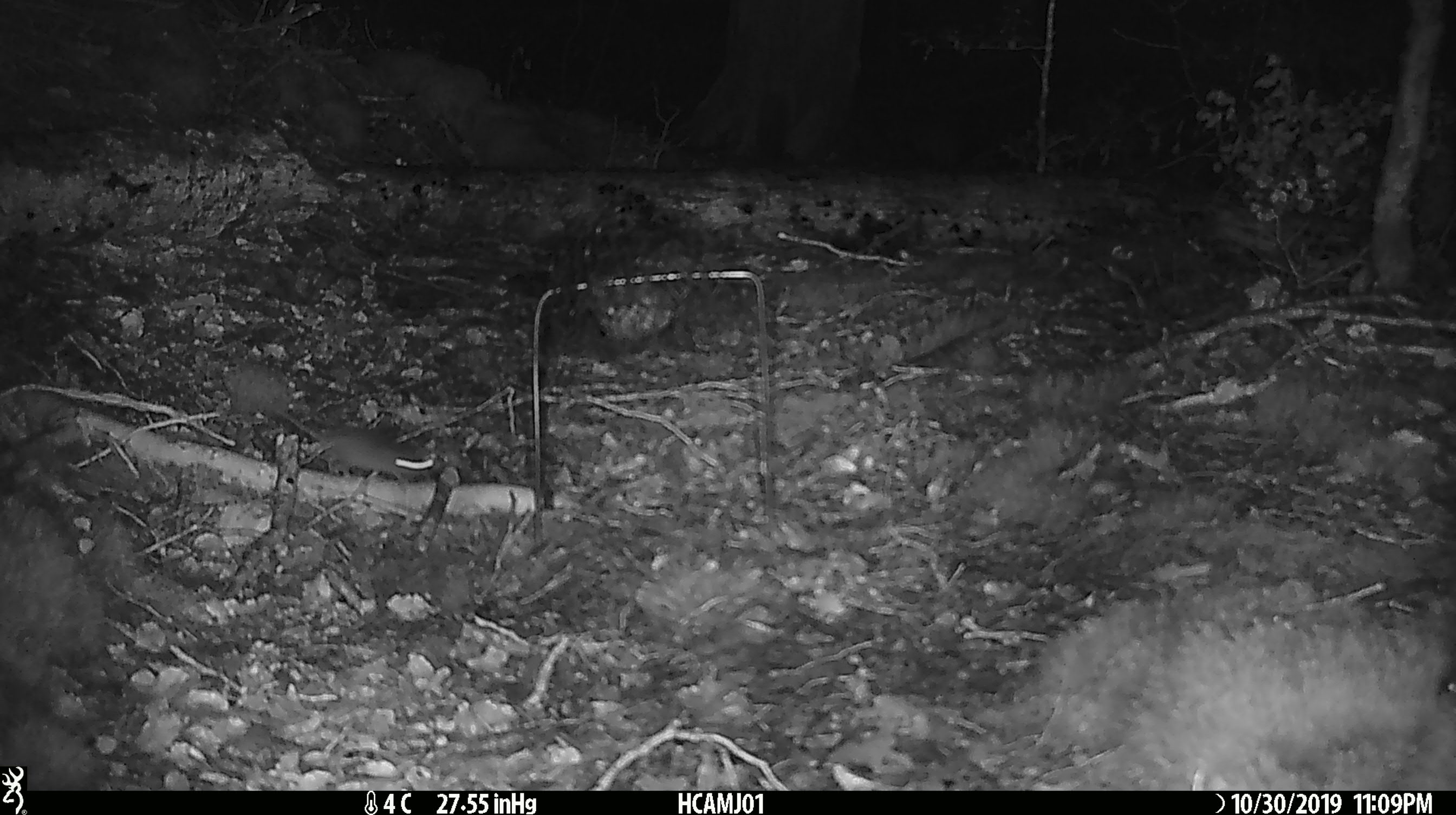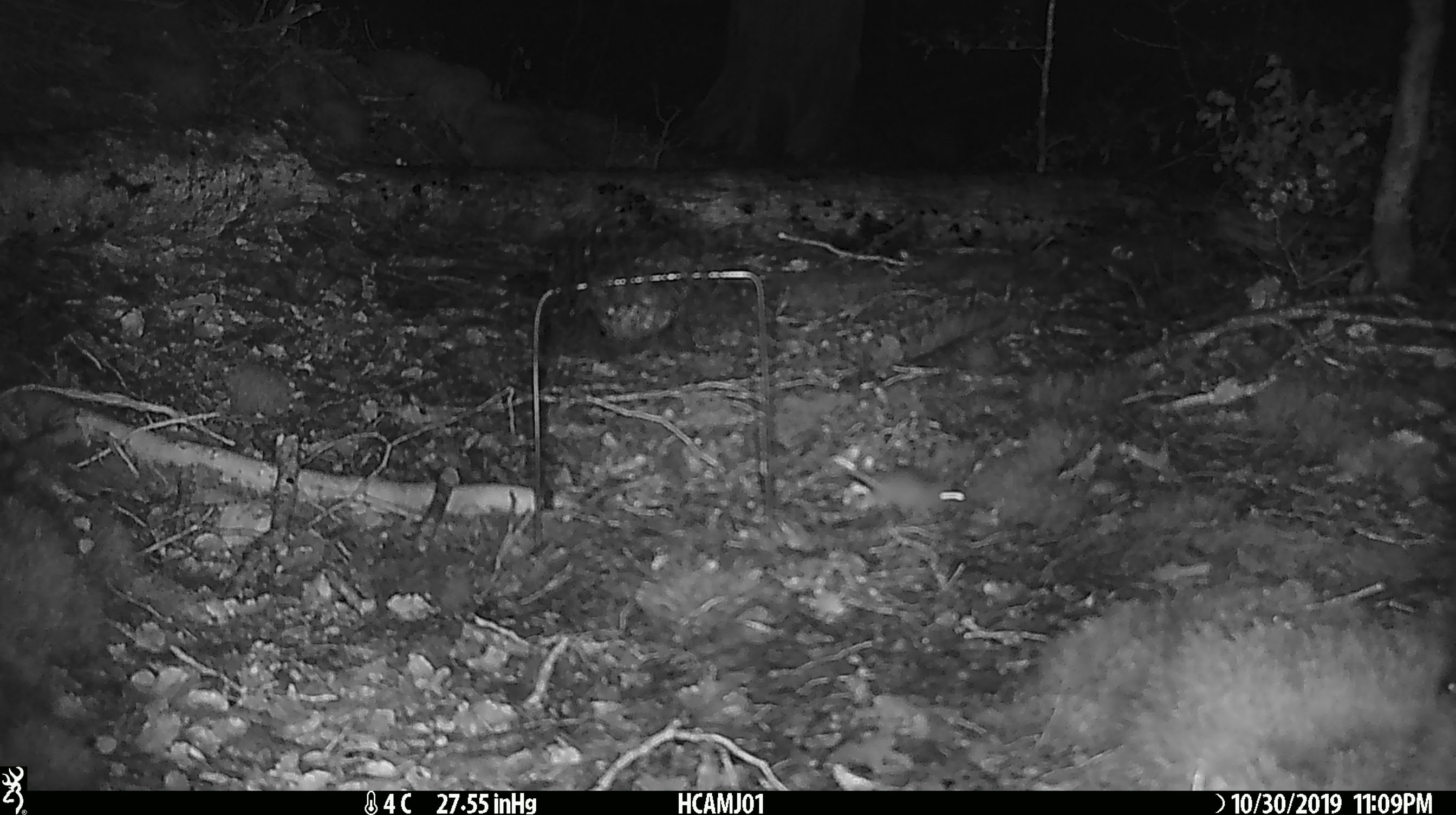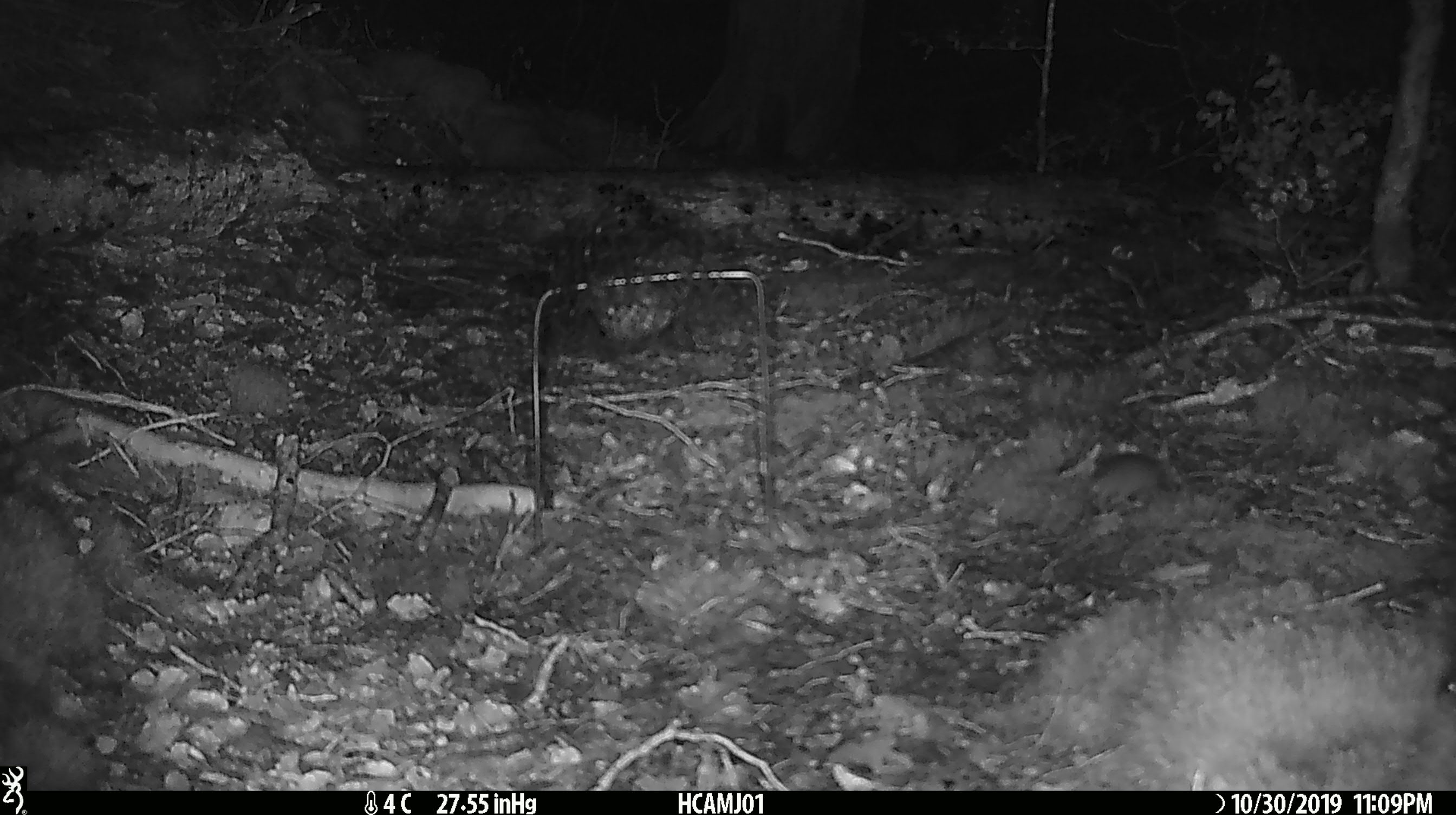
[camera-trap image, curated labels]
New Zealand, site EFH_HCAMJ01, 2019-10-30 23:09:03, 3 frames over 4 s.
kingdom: Animalia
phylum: Chordata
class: Mammalia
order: Rodentia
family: Muridae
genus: Mus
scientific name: Mus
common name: mouse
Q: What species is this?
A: Mouse (Mus).